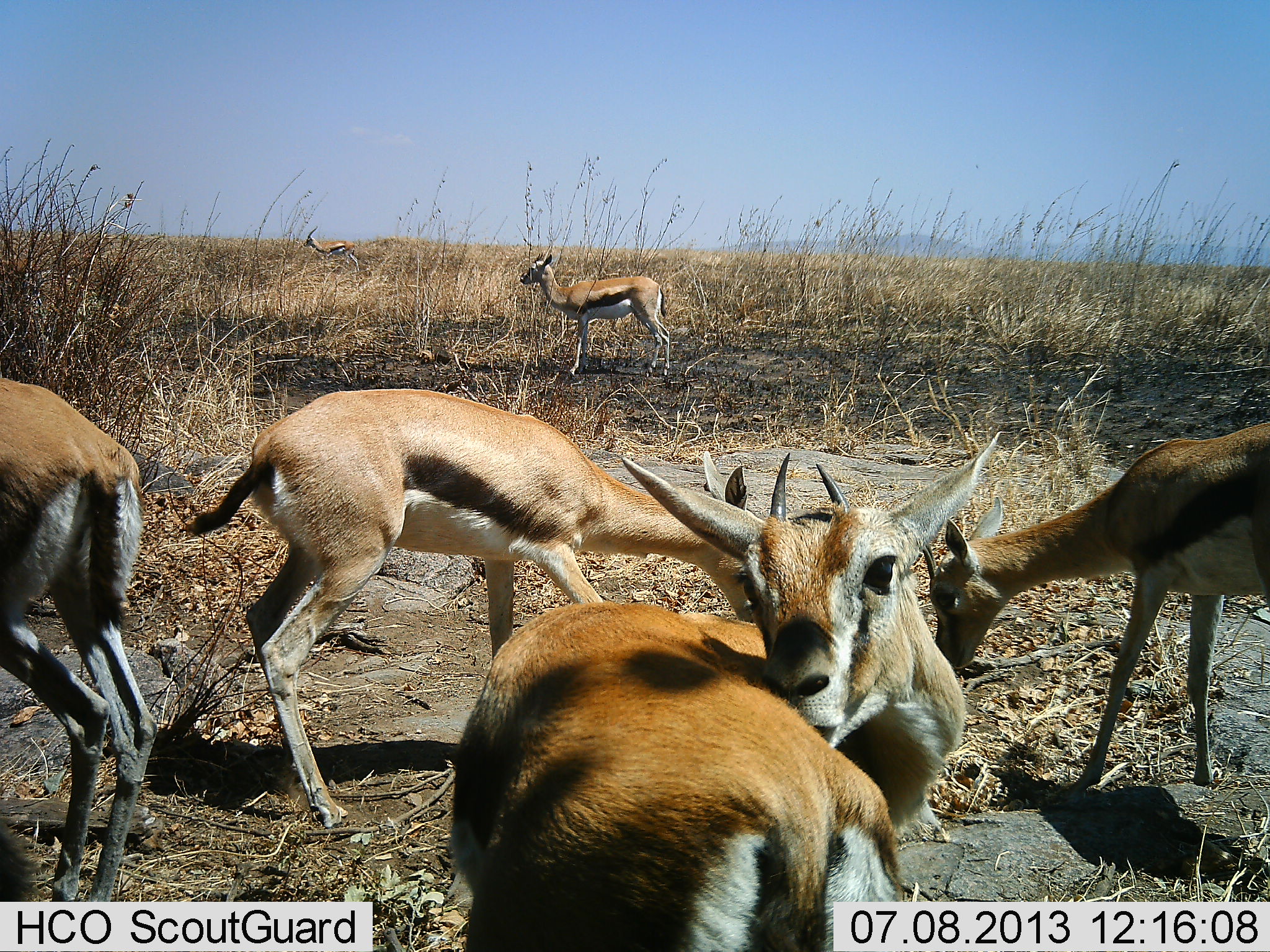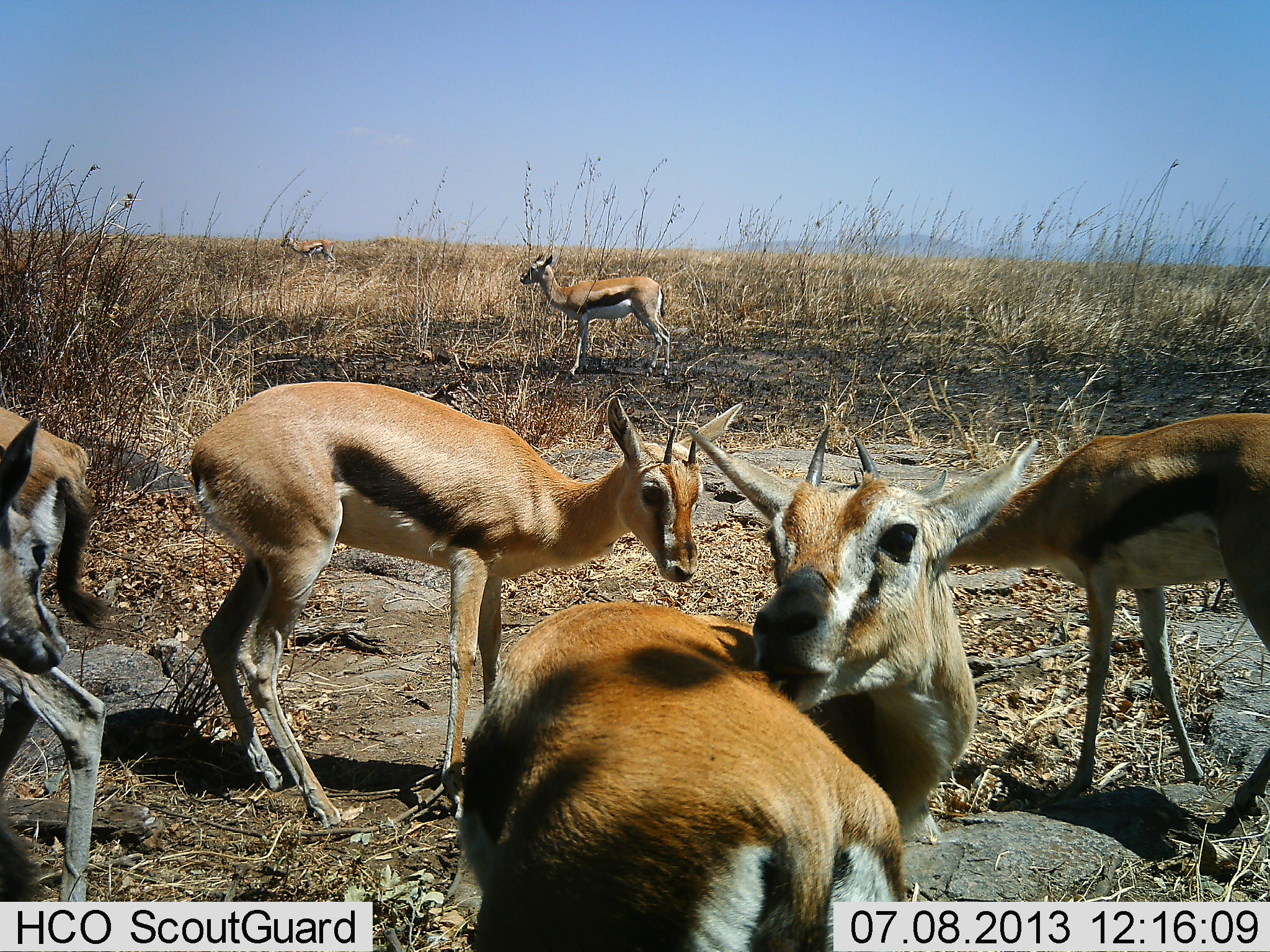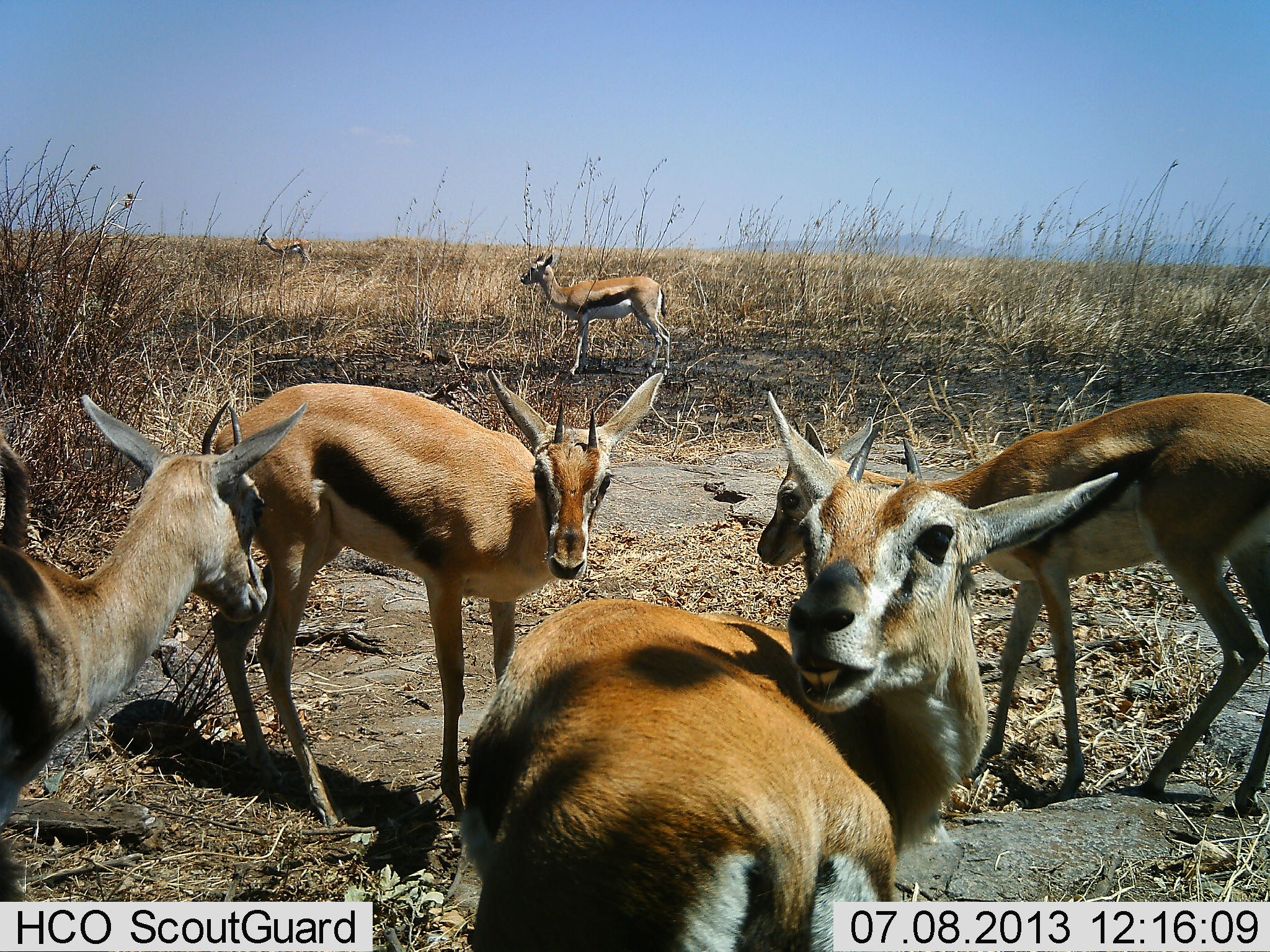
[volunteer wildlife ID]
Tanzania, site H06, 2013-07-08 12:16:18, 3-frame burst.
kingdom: Animalia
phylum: Chordata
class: Mammalia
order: Artiodactyla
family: Bovidae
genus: Eudorcas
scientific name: Eudorcas thomsonii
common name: thomson's gazelle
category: gazellethomsons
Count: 7.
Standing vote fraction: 86%.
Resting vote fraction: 9%.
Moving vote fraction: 64%.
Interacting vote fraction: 23%.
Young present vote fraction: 5%.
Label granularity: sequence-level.